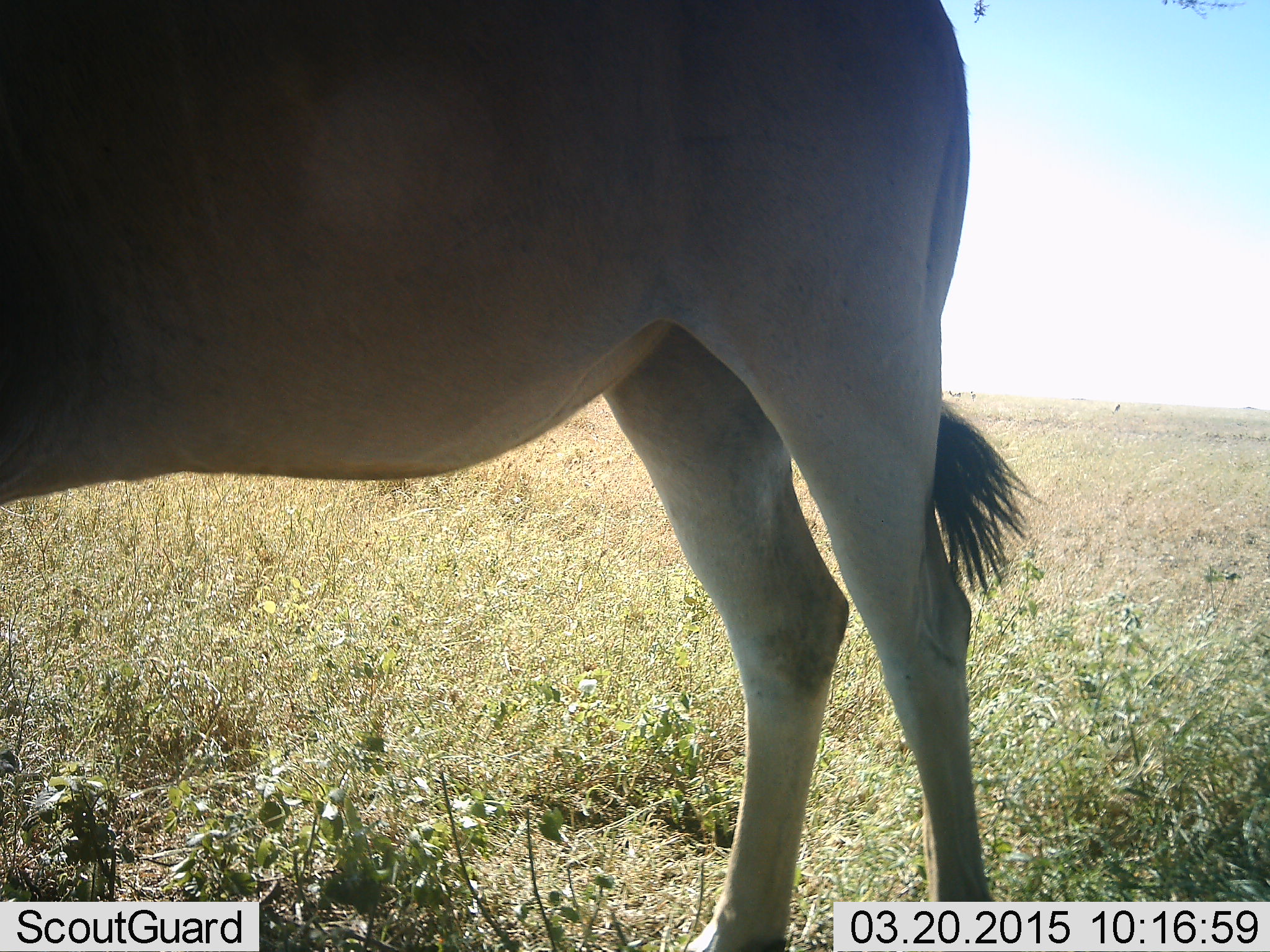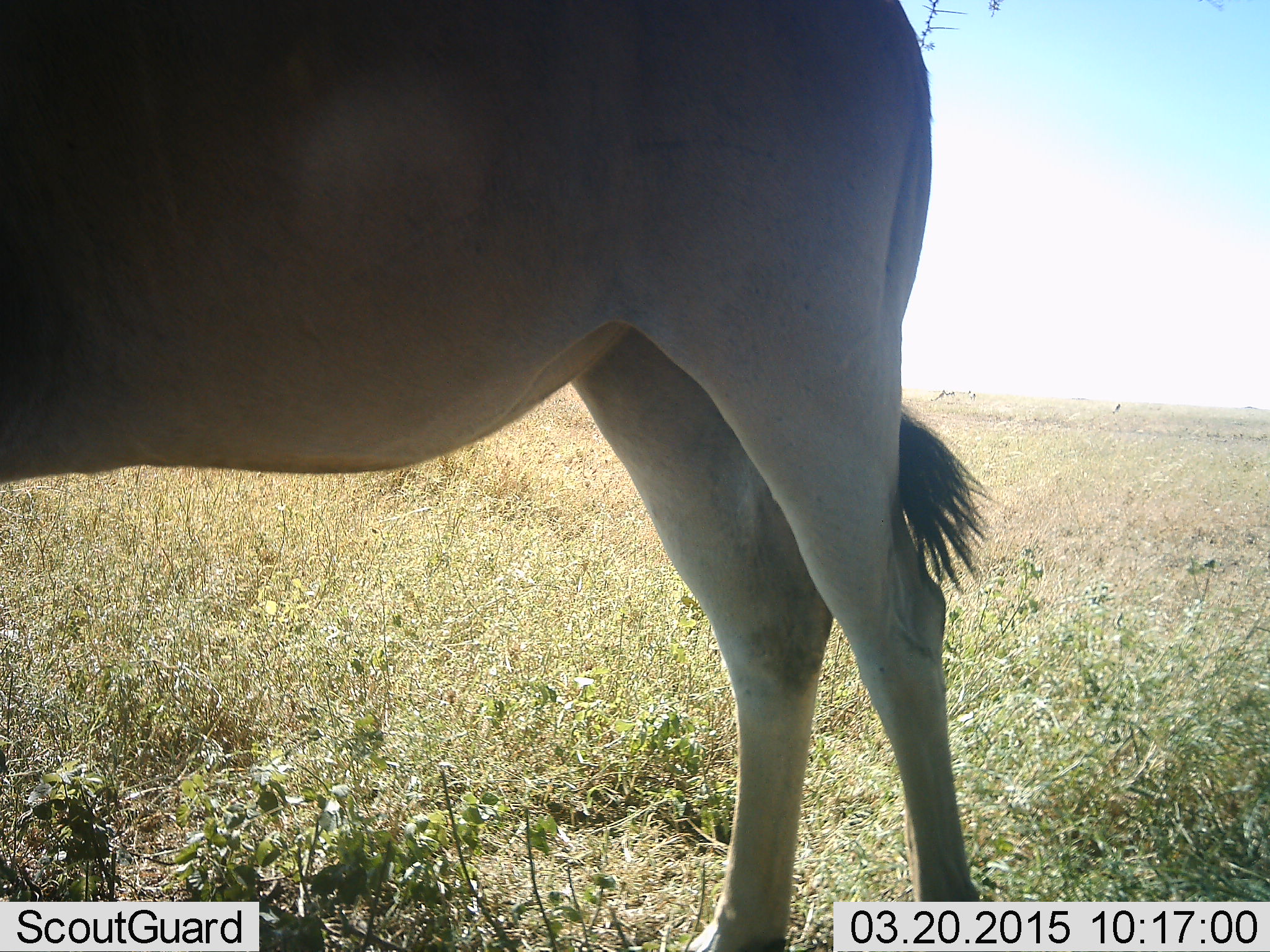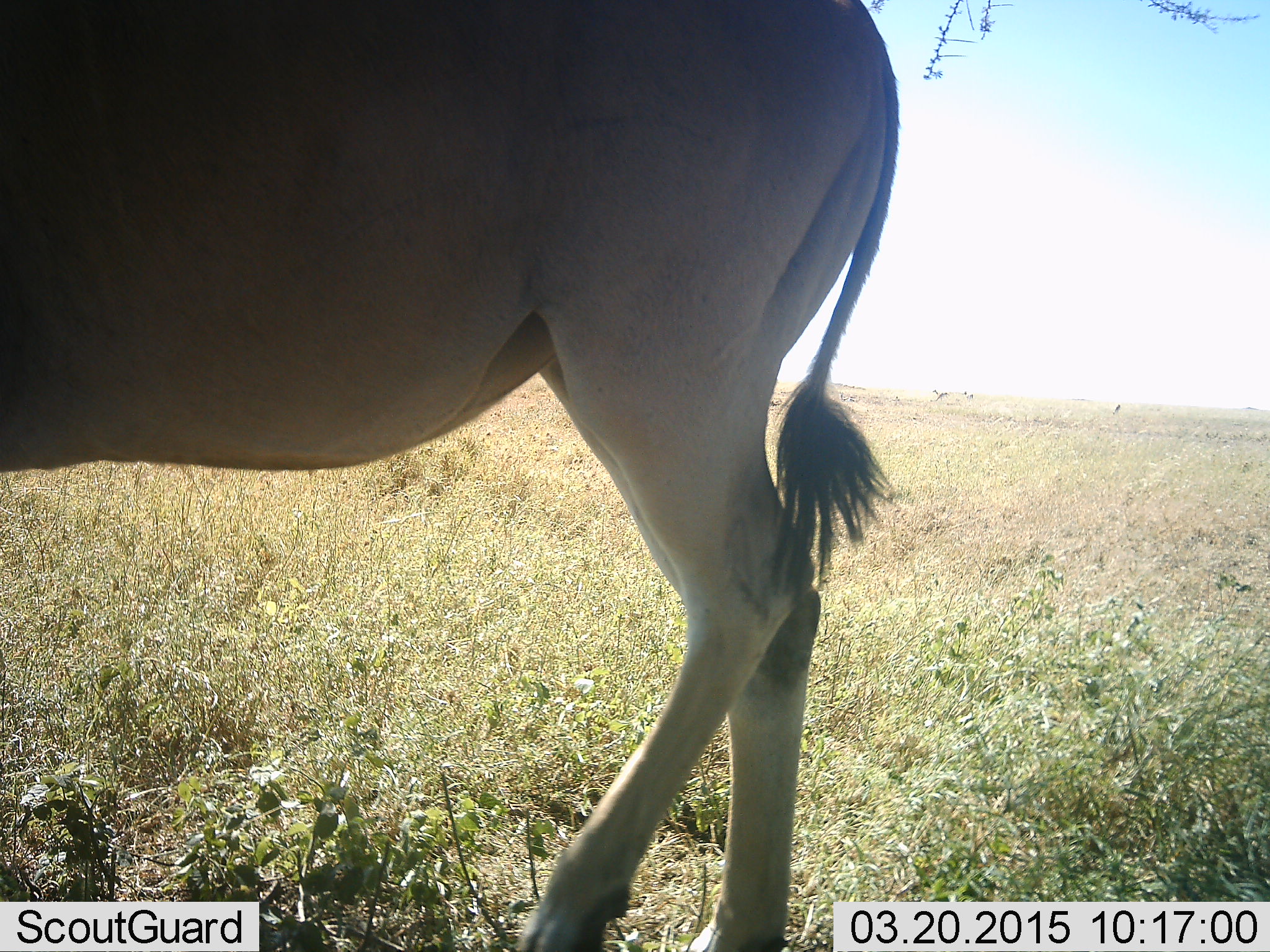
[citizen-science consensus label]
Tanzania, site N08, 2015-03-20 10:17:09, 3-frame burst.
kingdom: Animalia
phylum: Chordata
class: Mammalia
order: Artiodactyla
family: Bovidae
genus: Tragelaphus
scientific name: Tragelaphus oryx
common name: eland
Eland (Tragelaphus oryx), count 1. Behavior (volunteer vote fractions): standing 90%, resting 0%, moving 10%, interacting 0%. Young present (vote fraction): 0%. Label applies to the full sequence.